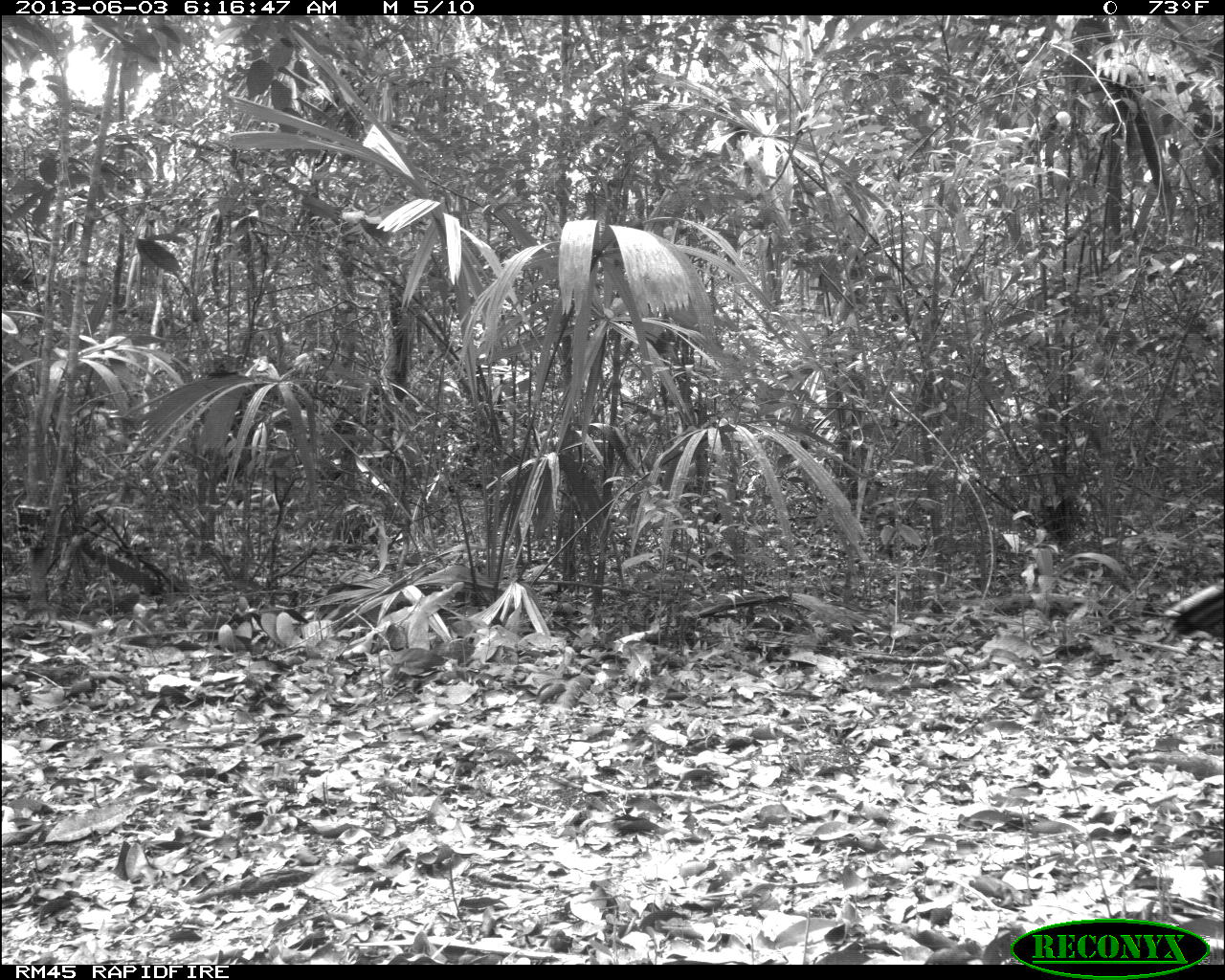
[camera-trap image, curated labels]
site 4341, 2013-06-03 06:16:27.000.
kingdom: Animalia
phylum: Chordata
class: Aves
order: Galliformes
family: Phasianidae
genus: Meleagris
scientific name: Meleagris ocellata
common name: ocellated turkey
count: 1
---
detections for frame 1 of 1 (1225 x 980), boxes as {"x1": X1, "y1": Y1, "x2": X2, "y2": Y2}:
meleagris ocellata: {"x1": 1164, "y1": 569, "x2": 1223, "y2": 644}